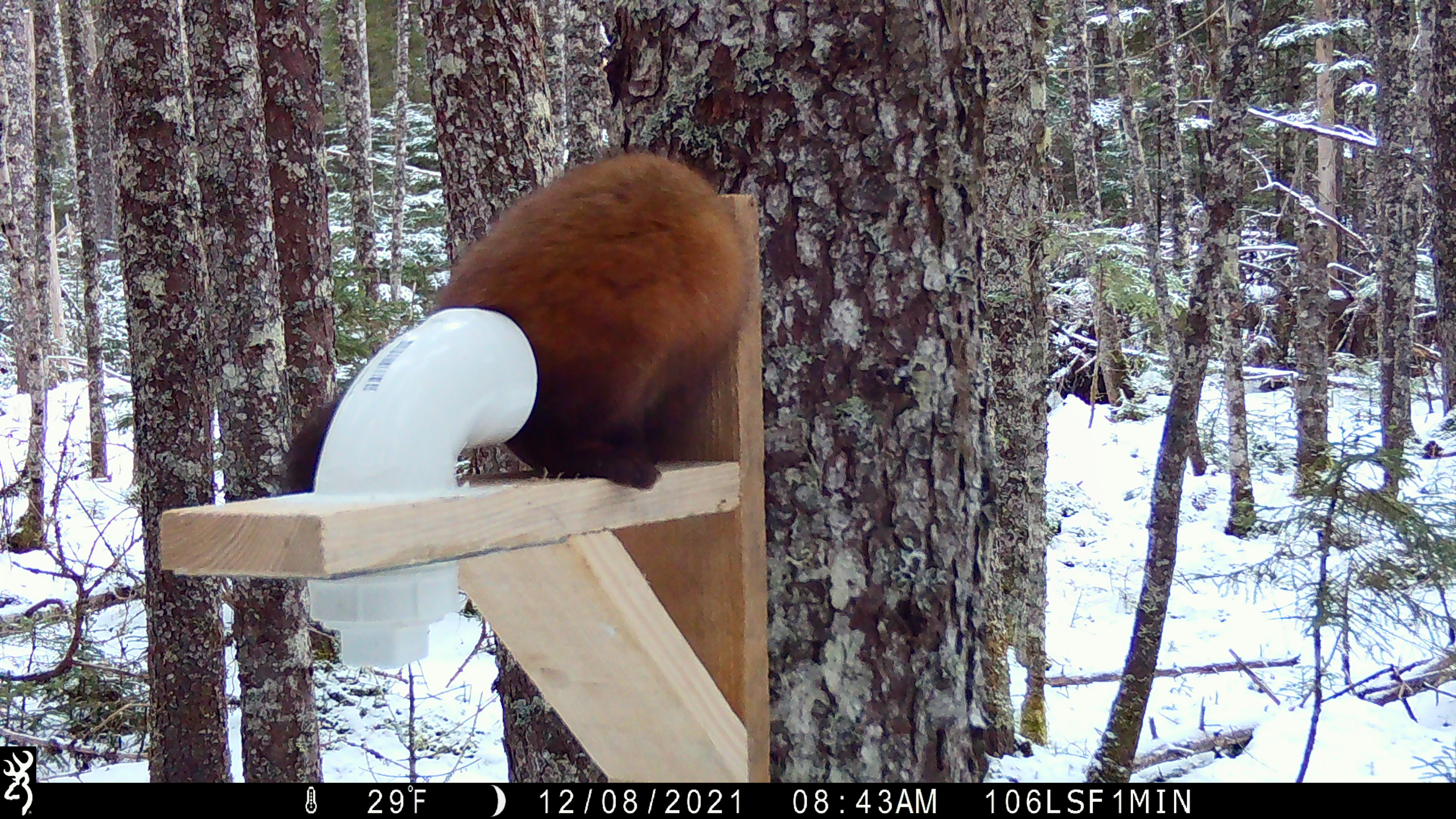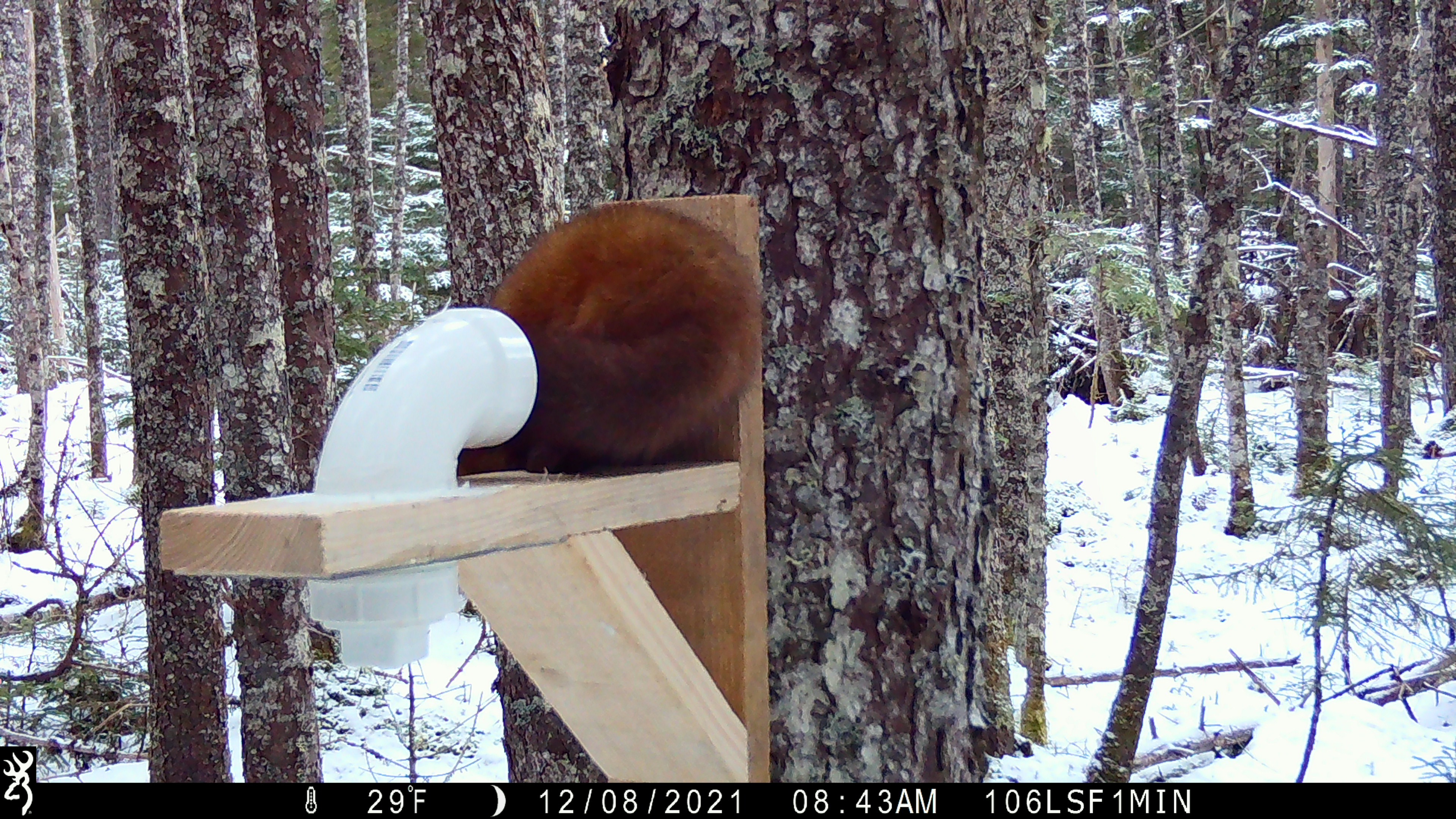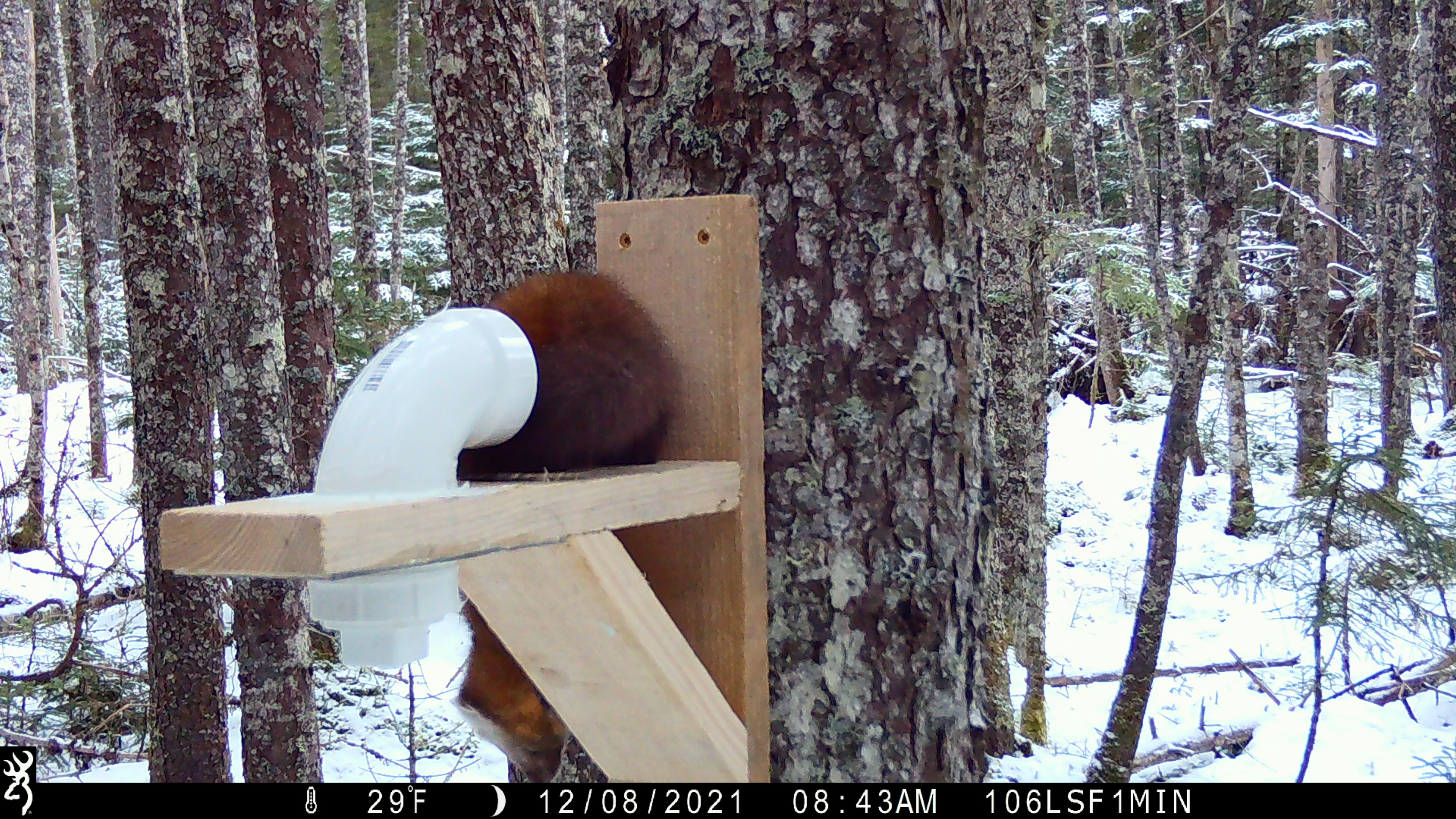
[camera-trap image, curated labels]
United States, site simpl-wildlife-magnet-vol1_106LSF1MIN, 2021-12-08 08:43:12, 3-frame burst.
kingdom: Animalia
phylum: Chordata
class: Mammalia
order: Carnivora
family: Mustelidae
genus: Martes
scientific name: Martes americana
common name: american marten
American marten (Martes americana).